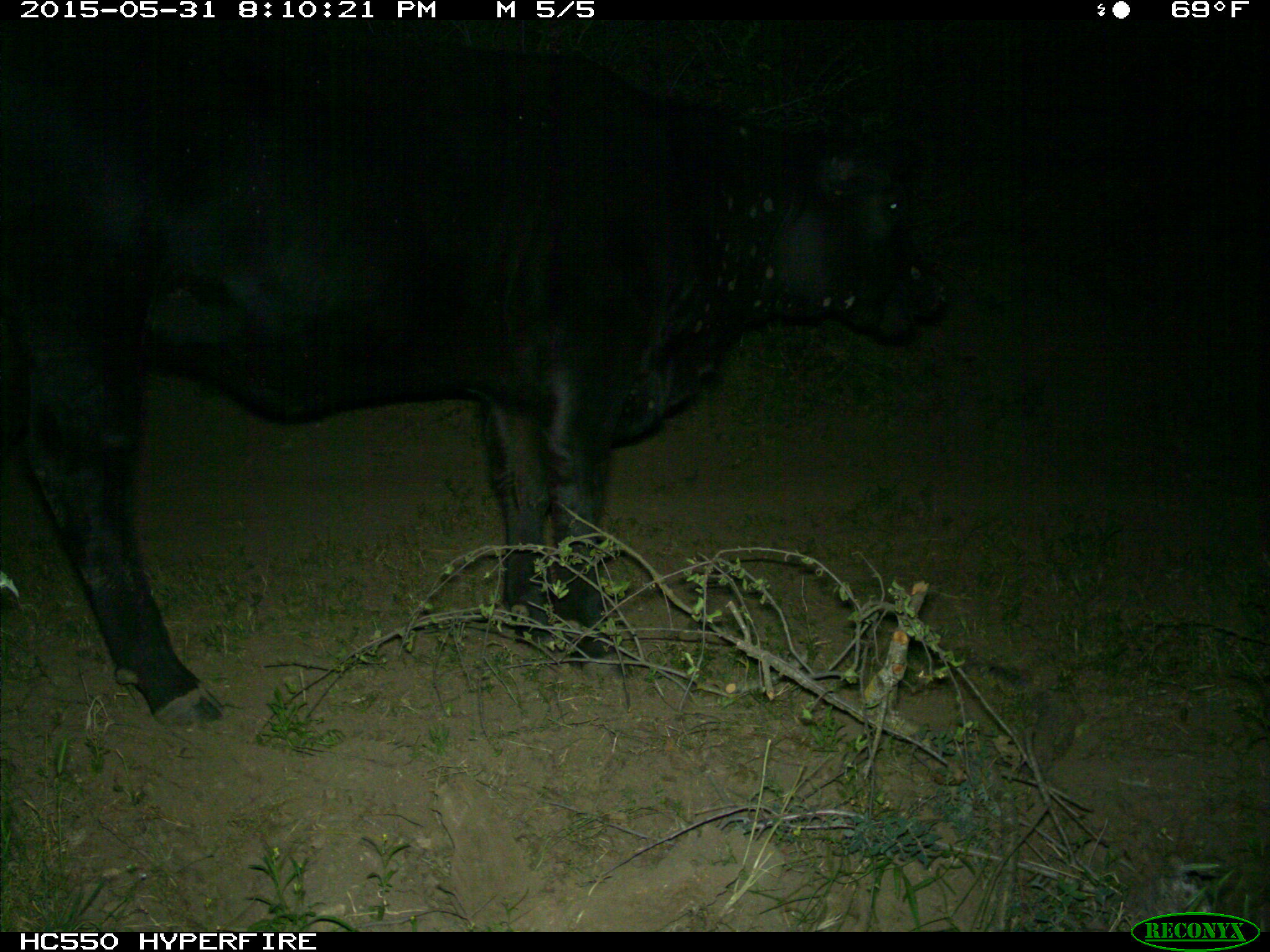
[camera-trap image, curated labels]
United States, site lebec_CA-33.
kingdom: Animalia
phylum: Chordata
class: Mammalia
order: Artiodactyla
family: Bovidae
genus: Bos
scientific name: Bos taurus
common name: domestic cow